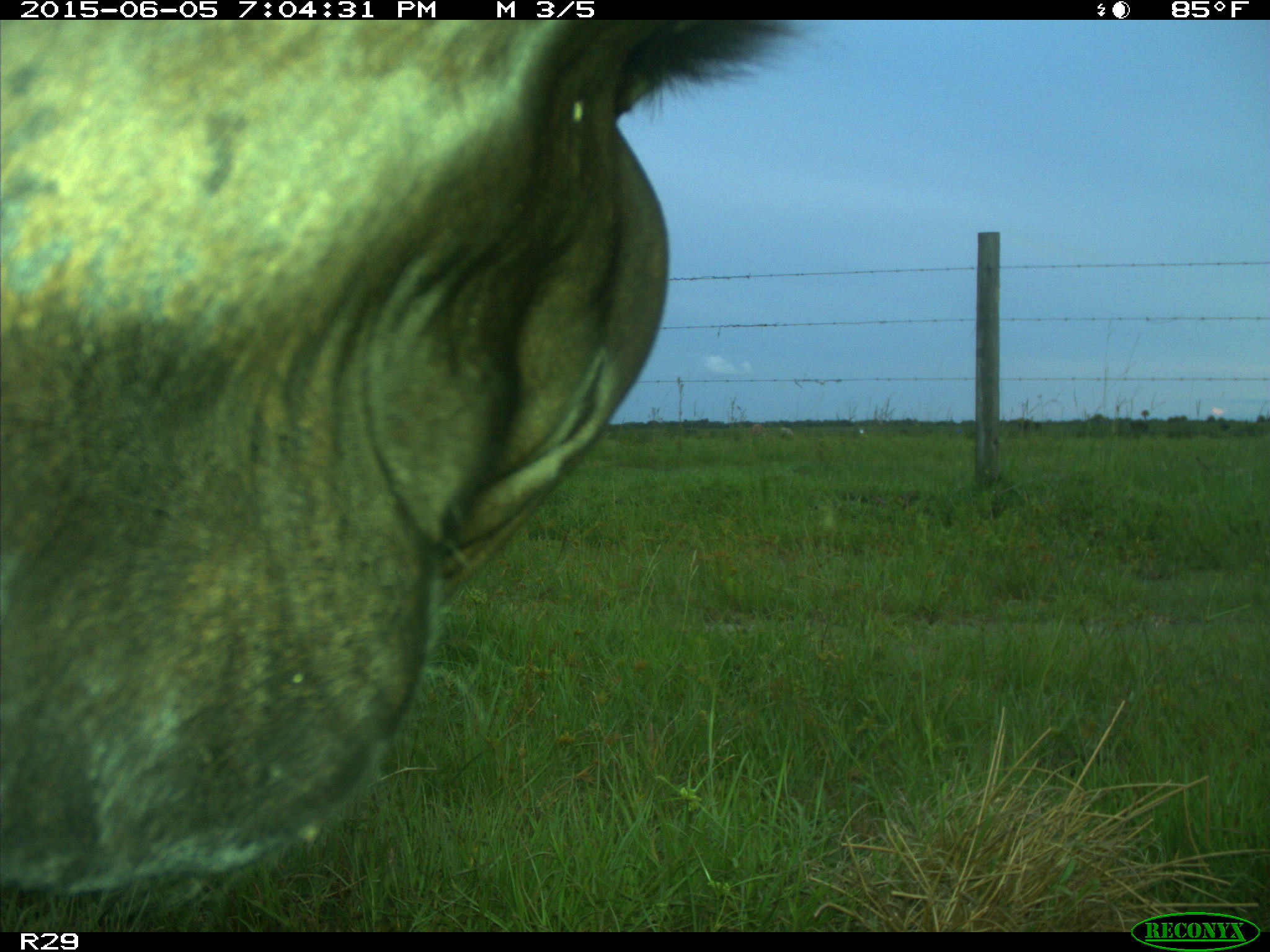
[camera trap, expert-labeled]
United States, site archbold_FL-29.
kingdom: Animalia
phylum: Chordata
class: Mammalia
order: Artiodactyla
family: Bovidae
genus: Bos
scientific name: Bos taurus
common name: domestic cow